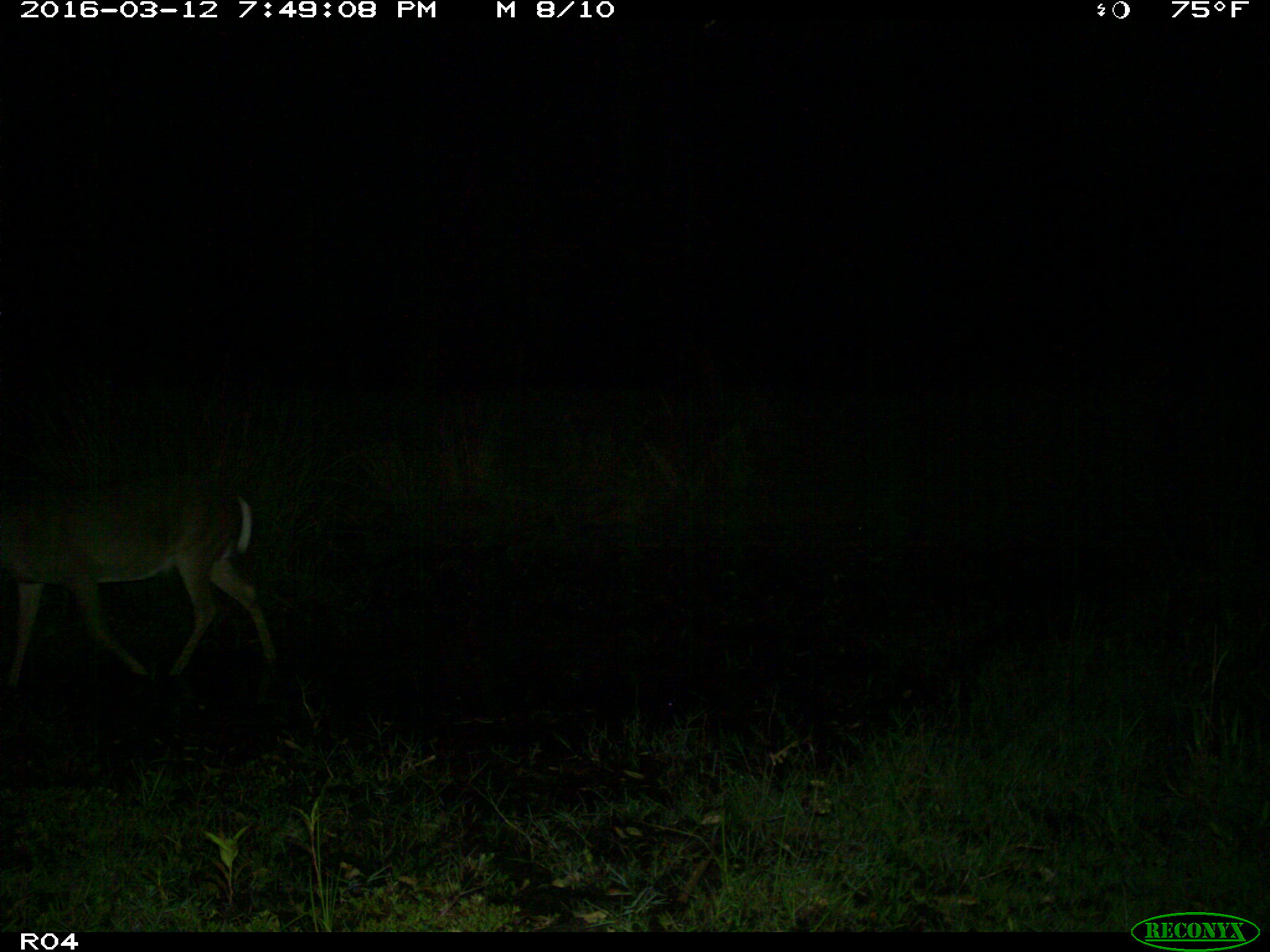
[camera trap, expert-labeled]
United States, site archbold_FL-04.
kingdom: Animalia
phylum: Chordata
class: Mammalia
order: Artiodactyla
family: Cervidae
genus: Odocoileus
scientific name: Odocoileus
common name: deer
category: unidentified deer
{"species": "unidentified deer (deer) (Odocoileus)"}